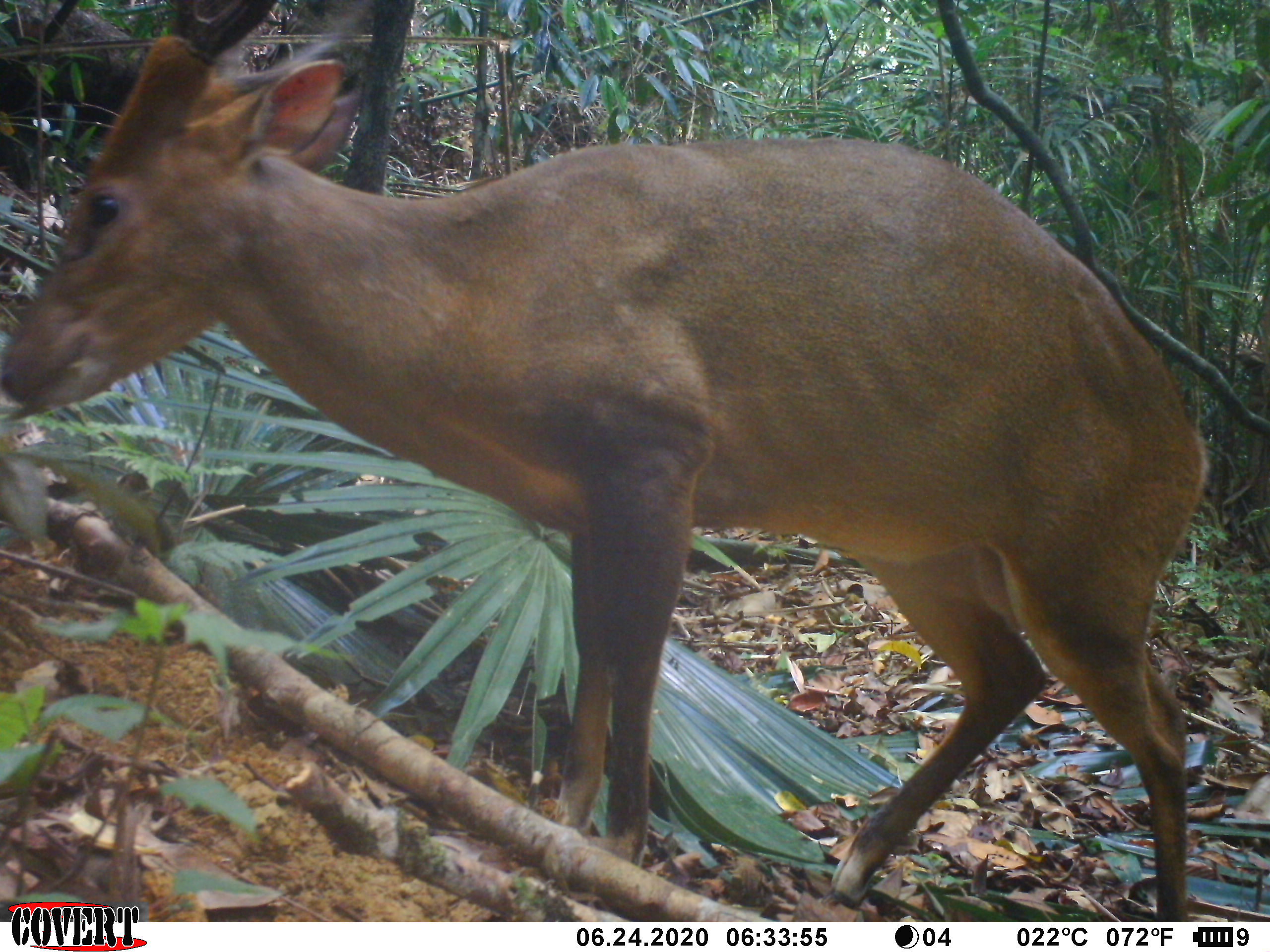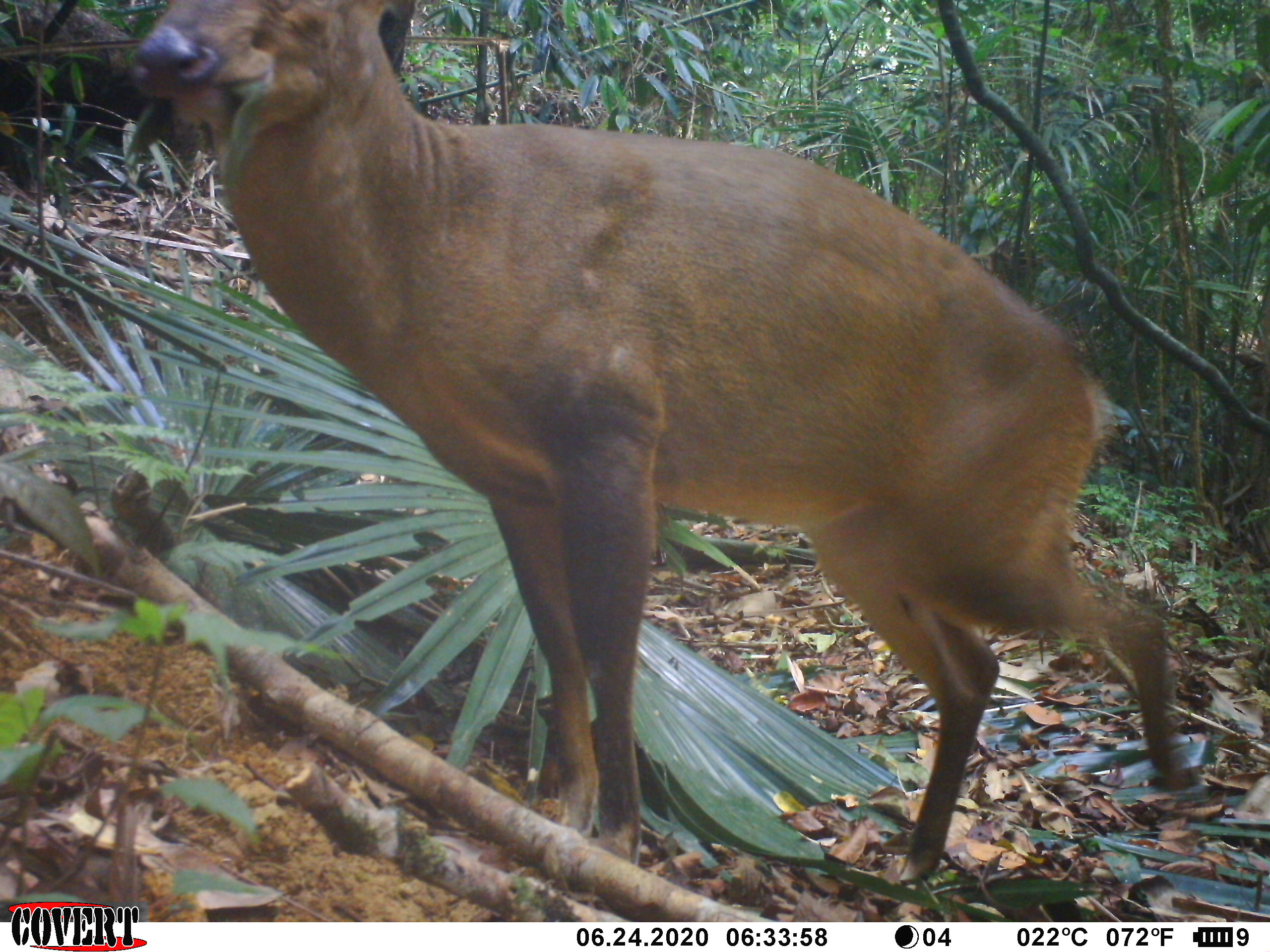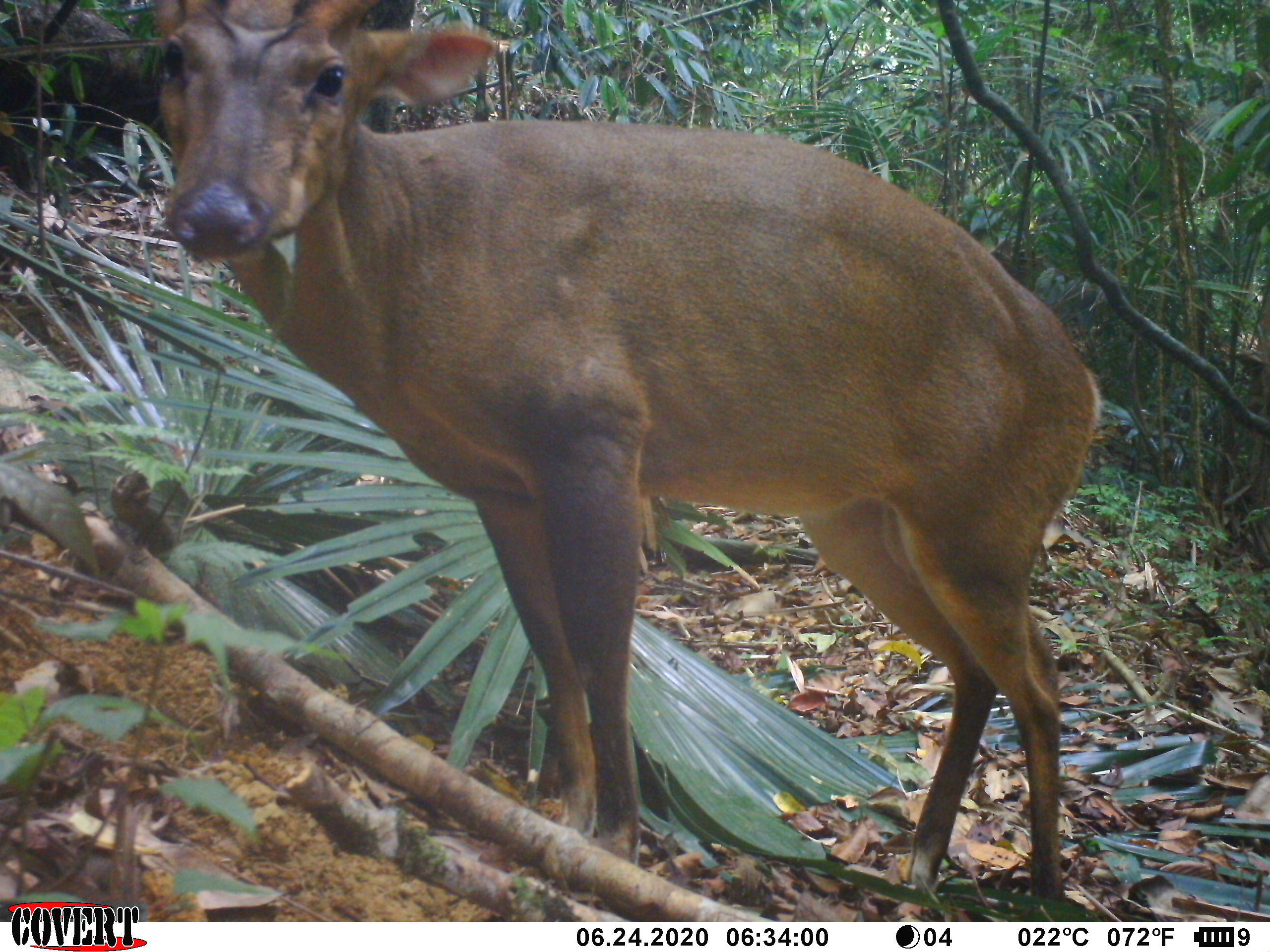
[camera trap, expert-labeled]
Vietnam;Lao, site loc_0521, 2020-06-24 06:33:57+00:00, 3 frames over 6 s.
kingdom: Animalia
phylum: Chordata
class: Mammalia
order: Artiodactyla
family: Cervidae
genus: Muntiacus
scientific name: Muntiacus vuquangensis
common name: large-antlered muntjac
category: large antlered muntjac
Large antlered muntjac (large-antlered muntjac) (Muntiacus vuquangensis). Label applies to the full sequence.